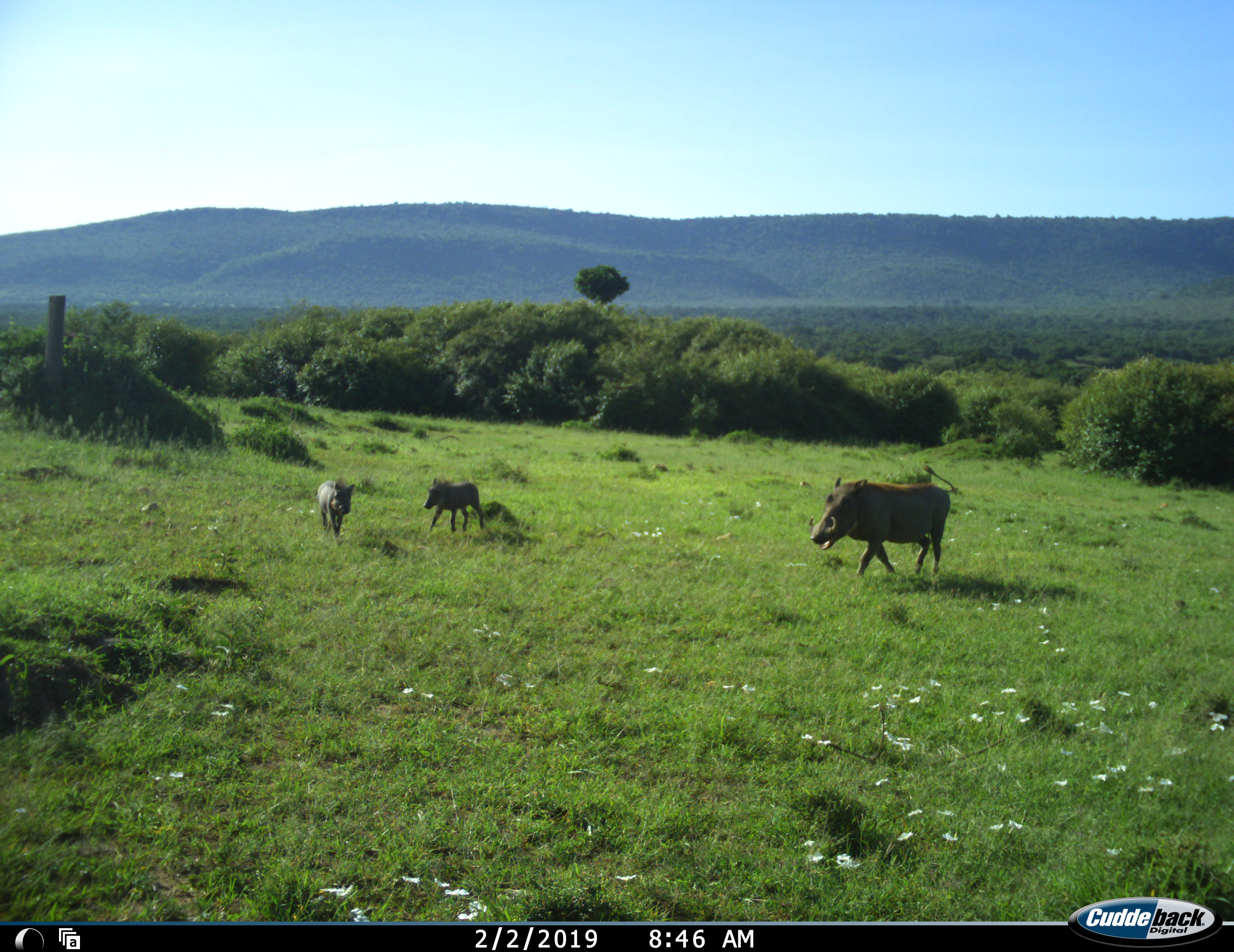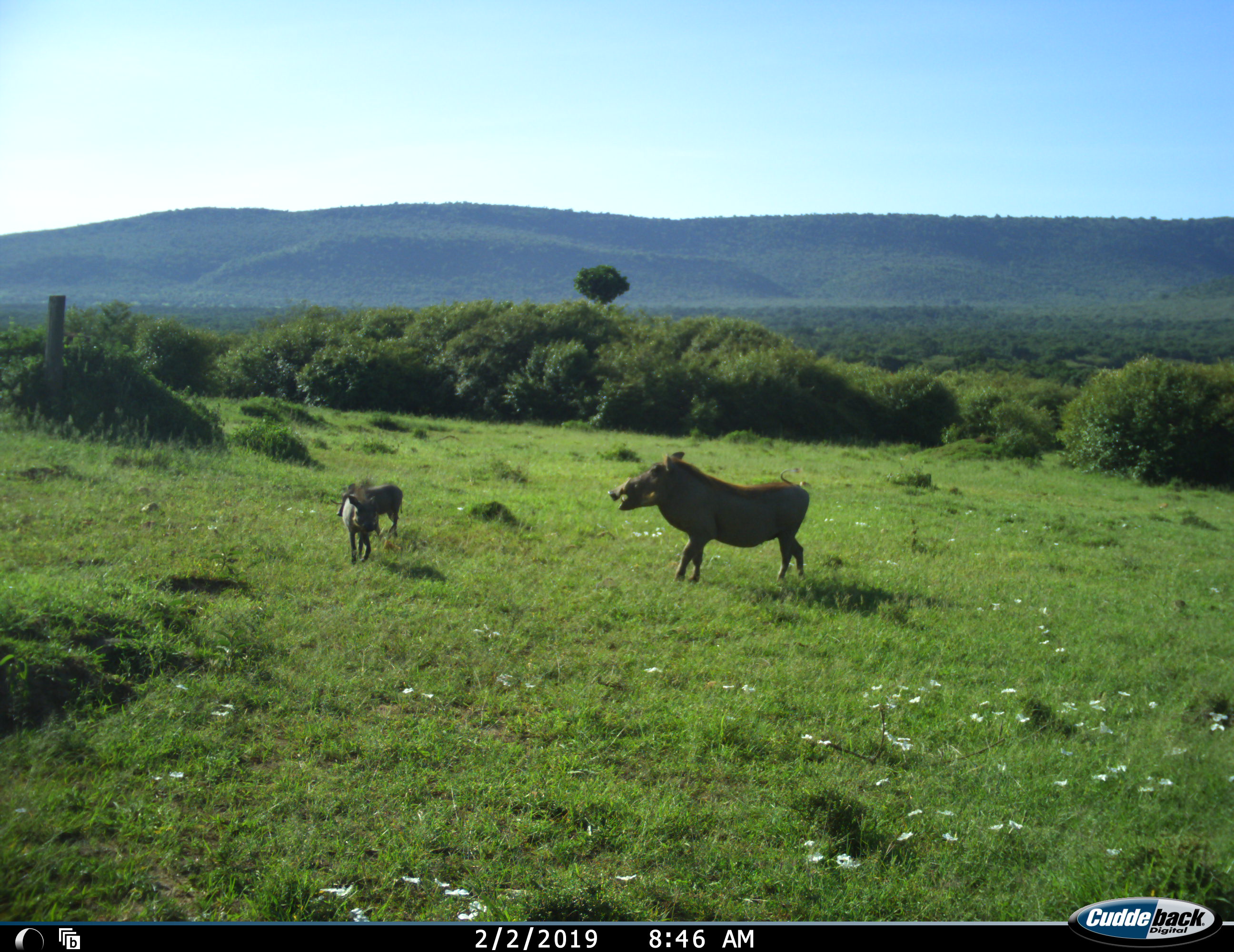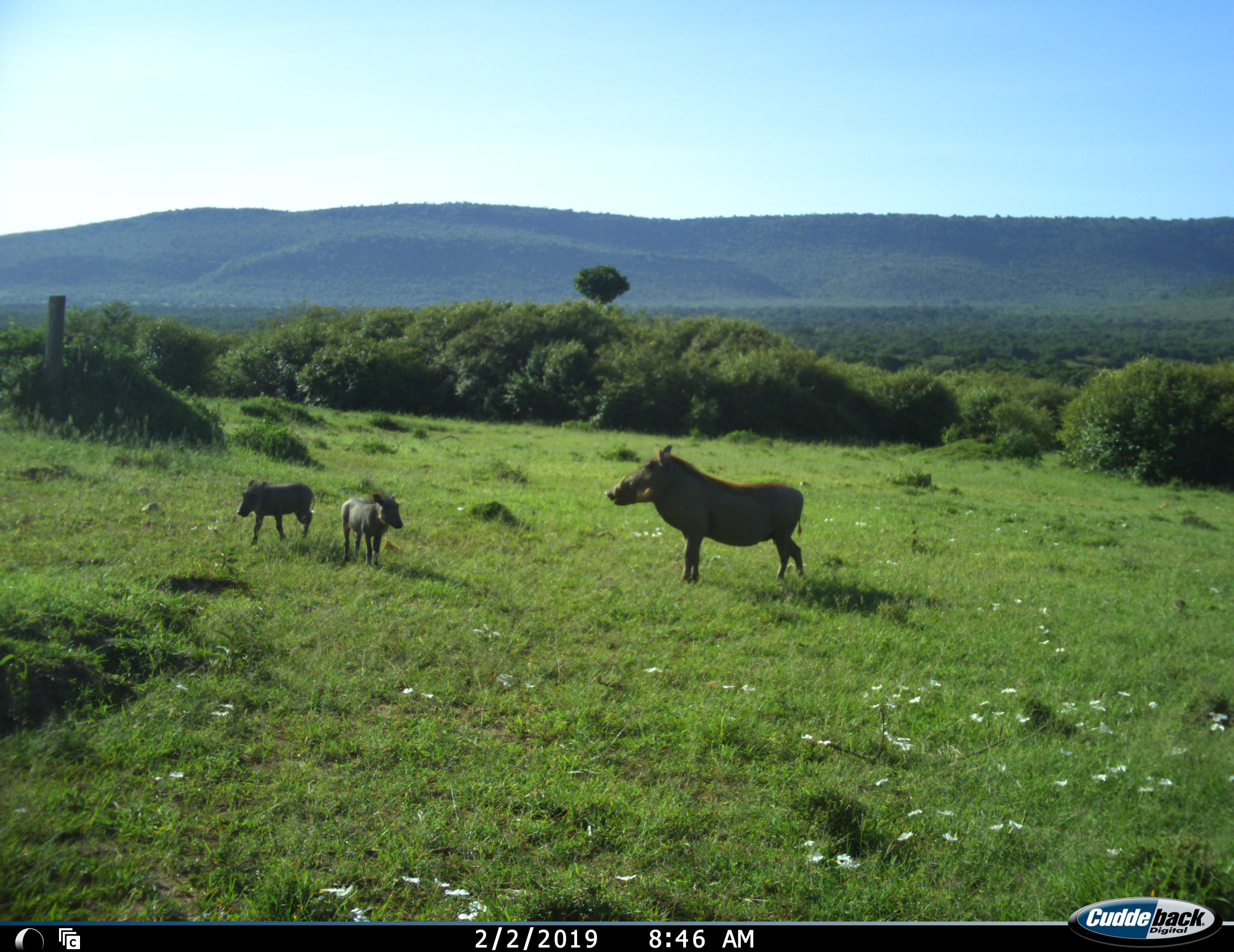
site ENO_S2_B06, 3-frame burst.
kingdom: Animalia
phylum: Chordata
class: Mammalia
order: Artiodactyla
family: Suidae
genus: Phacochoerus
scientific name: Phacochoerus africanus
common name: warthog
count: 3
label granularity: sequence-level